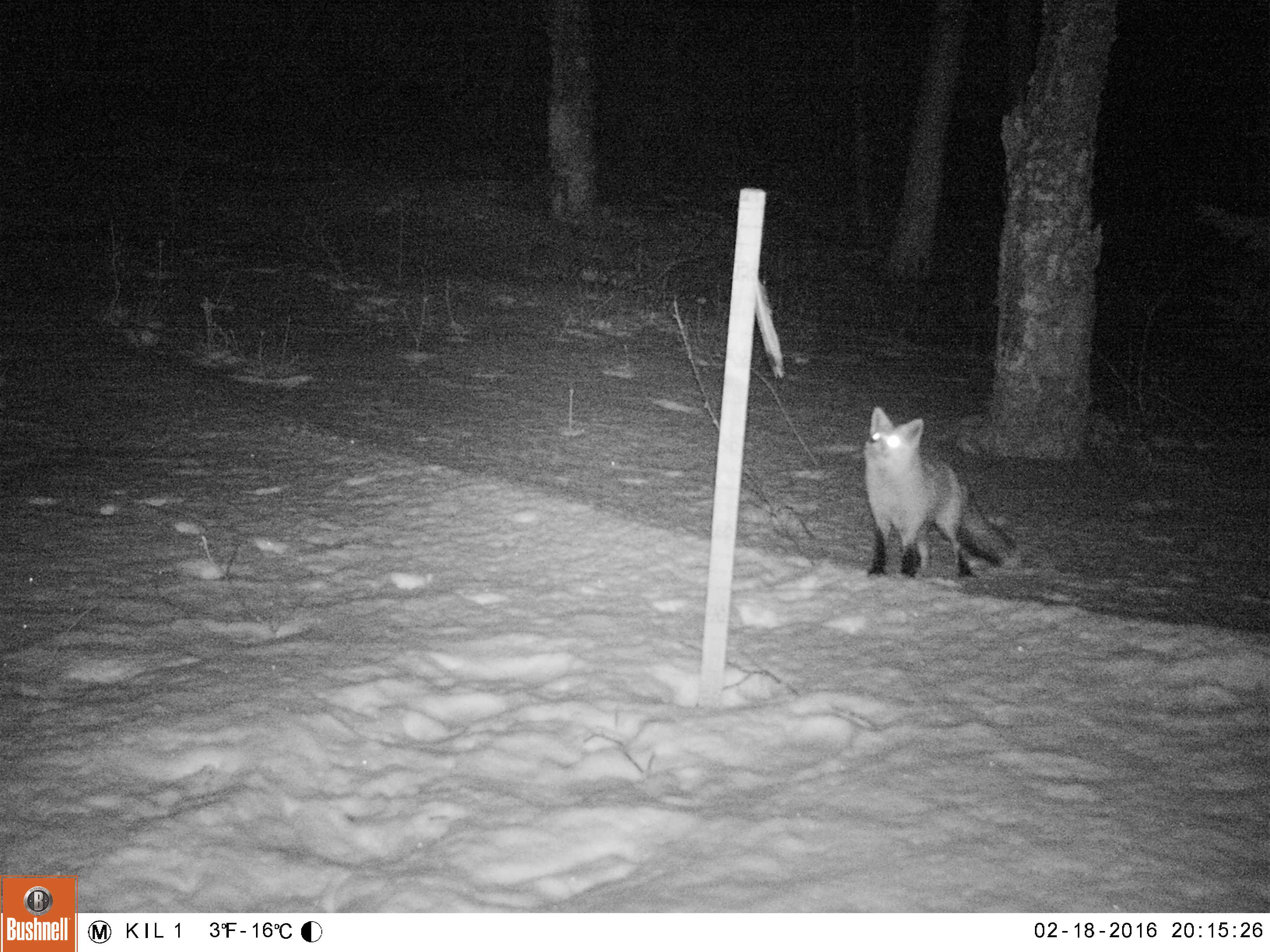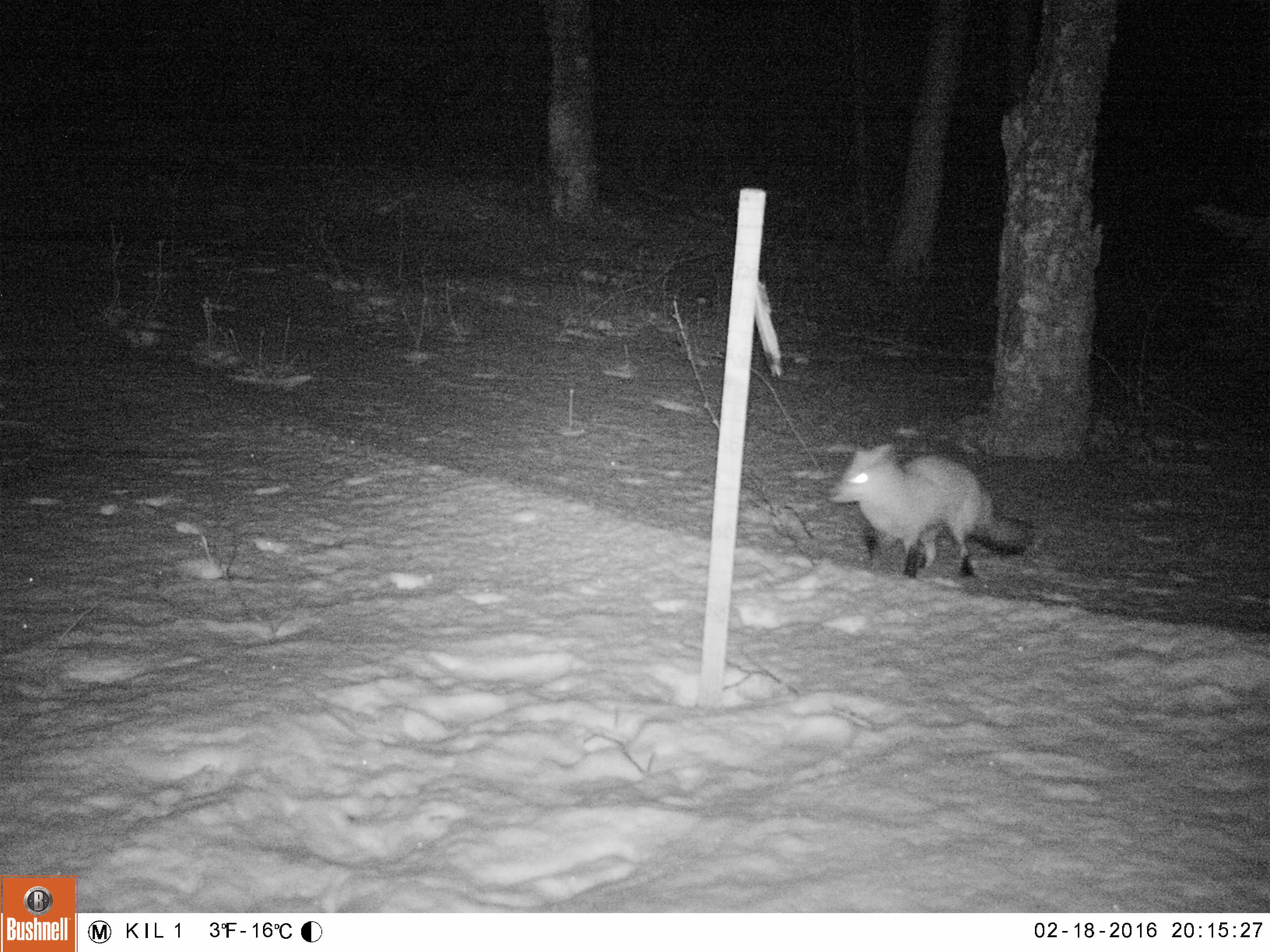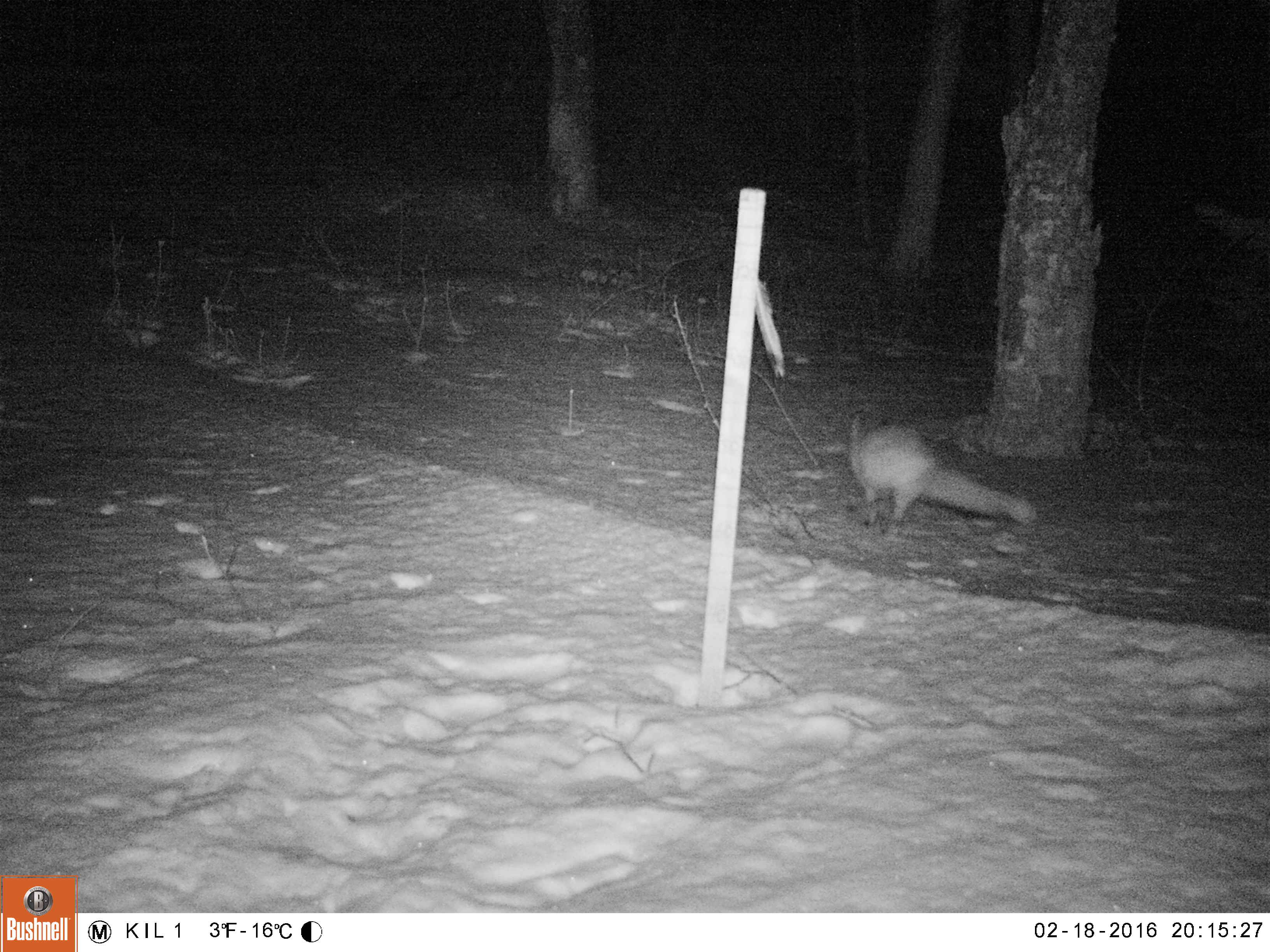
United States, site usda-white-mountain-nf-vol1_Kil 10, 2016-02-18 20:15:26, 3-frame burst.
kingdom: Animalia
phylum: Chordata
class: Mammalia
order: Carnivora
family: Canidae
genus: Vulpes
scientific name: Vulpes vulpes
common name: red fox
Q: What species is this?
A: Red fox (Vulpes vulpes).